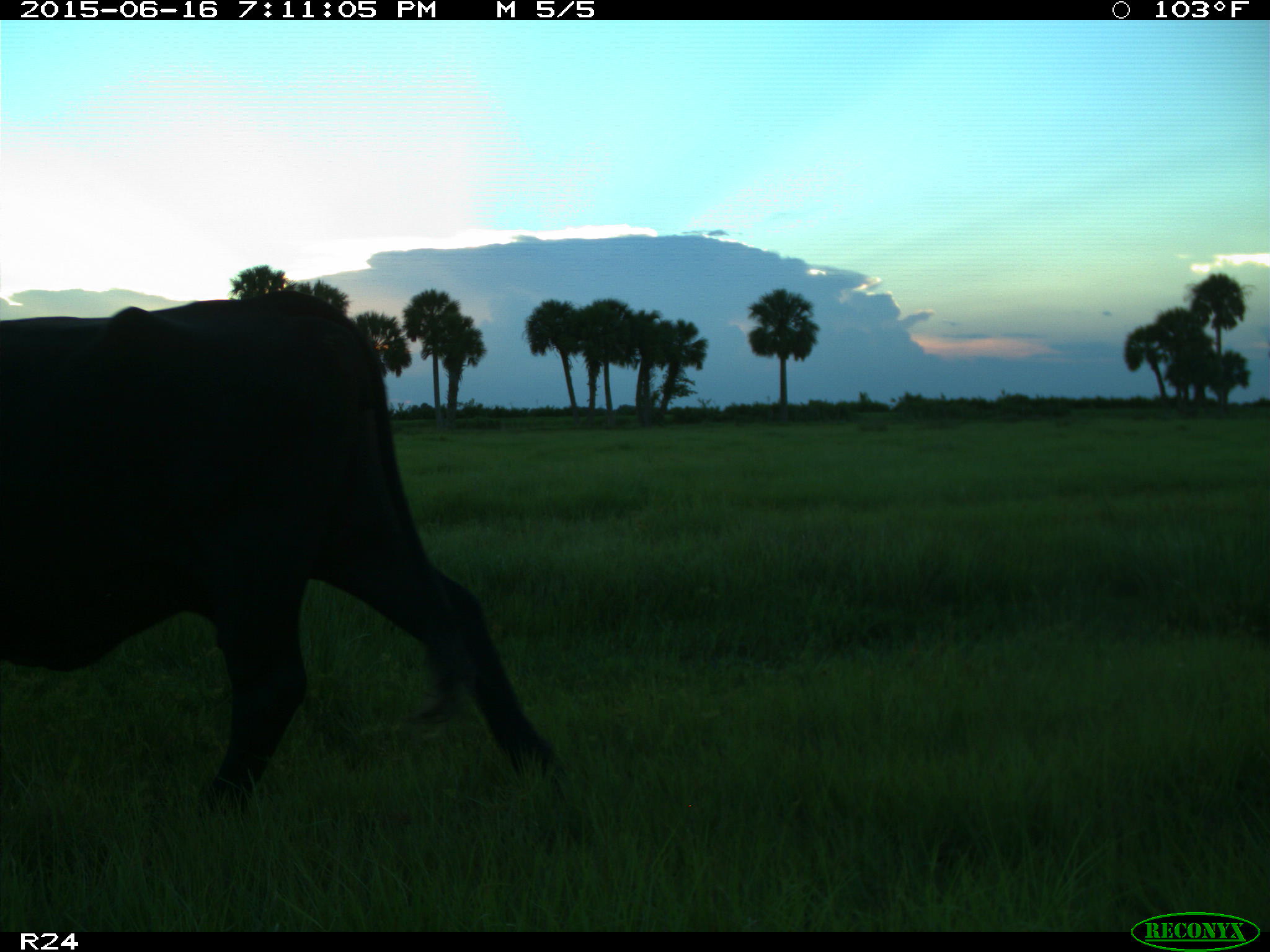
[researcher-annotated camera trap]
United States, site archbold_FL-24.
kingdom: Animalia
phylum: Chordata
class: Mammalia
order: Artiodactyla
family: Bovidae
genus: Bos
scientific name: Bos taurus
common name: domestic cow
Bos taurus (domestic cow).